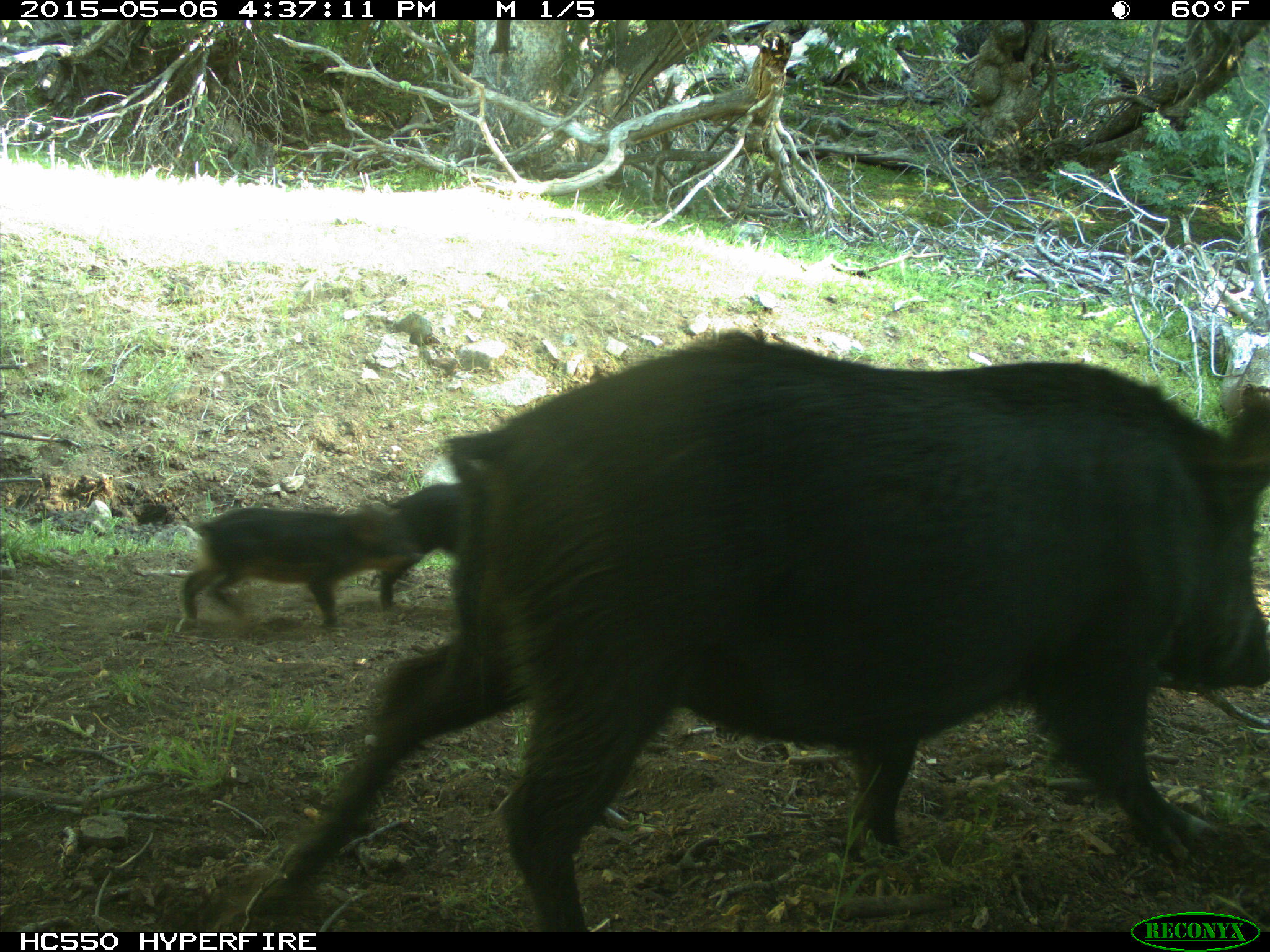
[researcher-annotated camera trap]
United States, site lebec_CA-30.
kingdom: Animalia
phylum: Chordata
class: Mammalia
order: Artiodactyla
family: Suidae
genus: Sus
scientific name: Sus scrofa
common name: wild boar